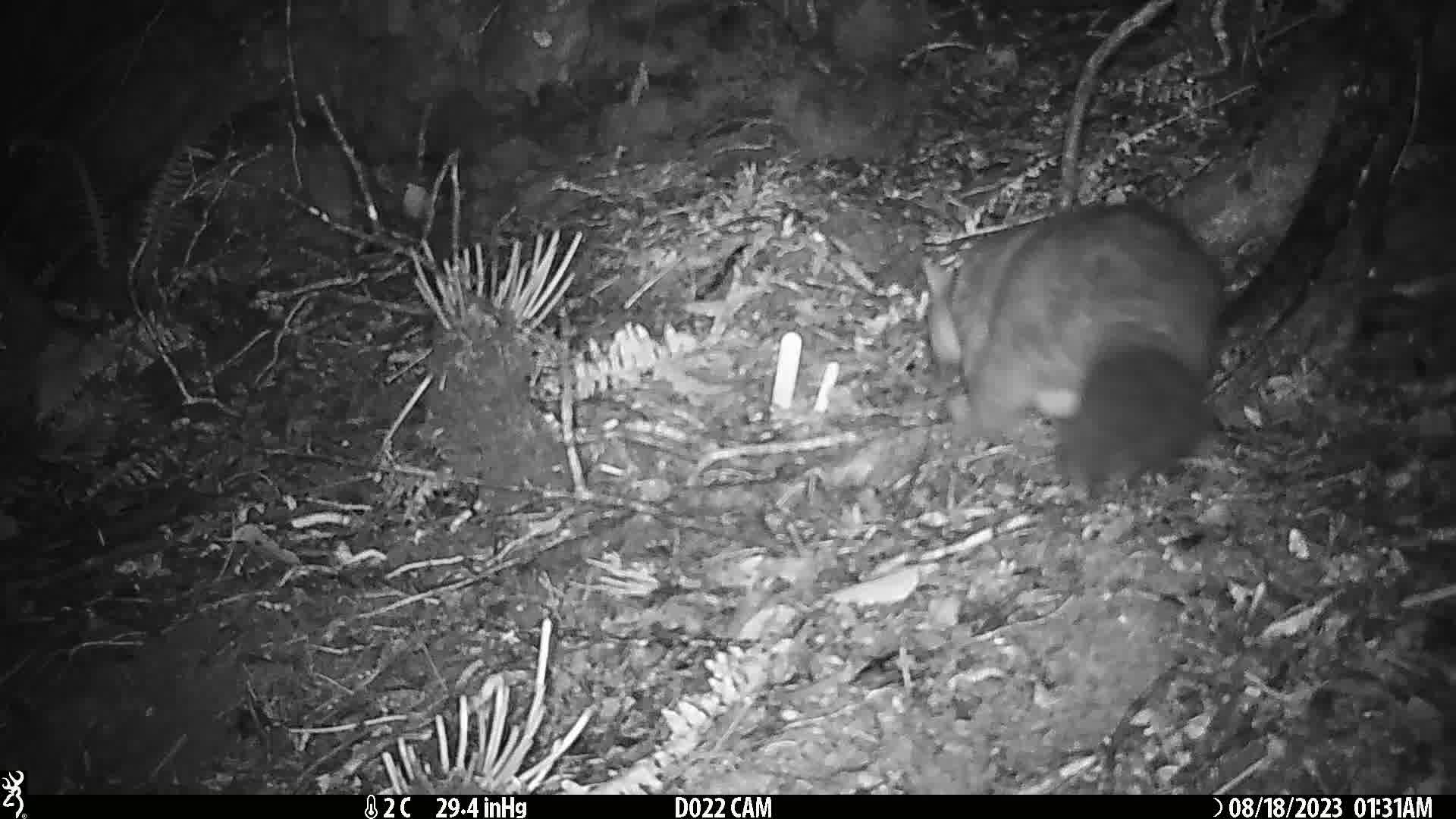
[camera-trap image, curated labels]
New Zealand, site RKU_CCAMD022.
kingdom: Animalia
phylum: Chordata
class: Mammalia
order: Diprotodontia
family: Phalangeridae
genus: Trichosurus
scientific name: Trichosurus vulpecula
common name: common brushtail possum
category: possum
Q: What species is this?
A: Possum (common brushtail possum) (Trichosurus vulpecula).